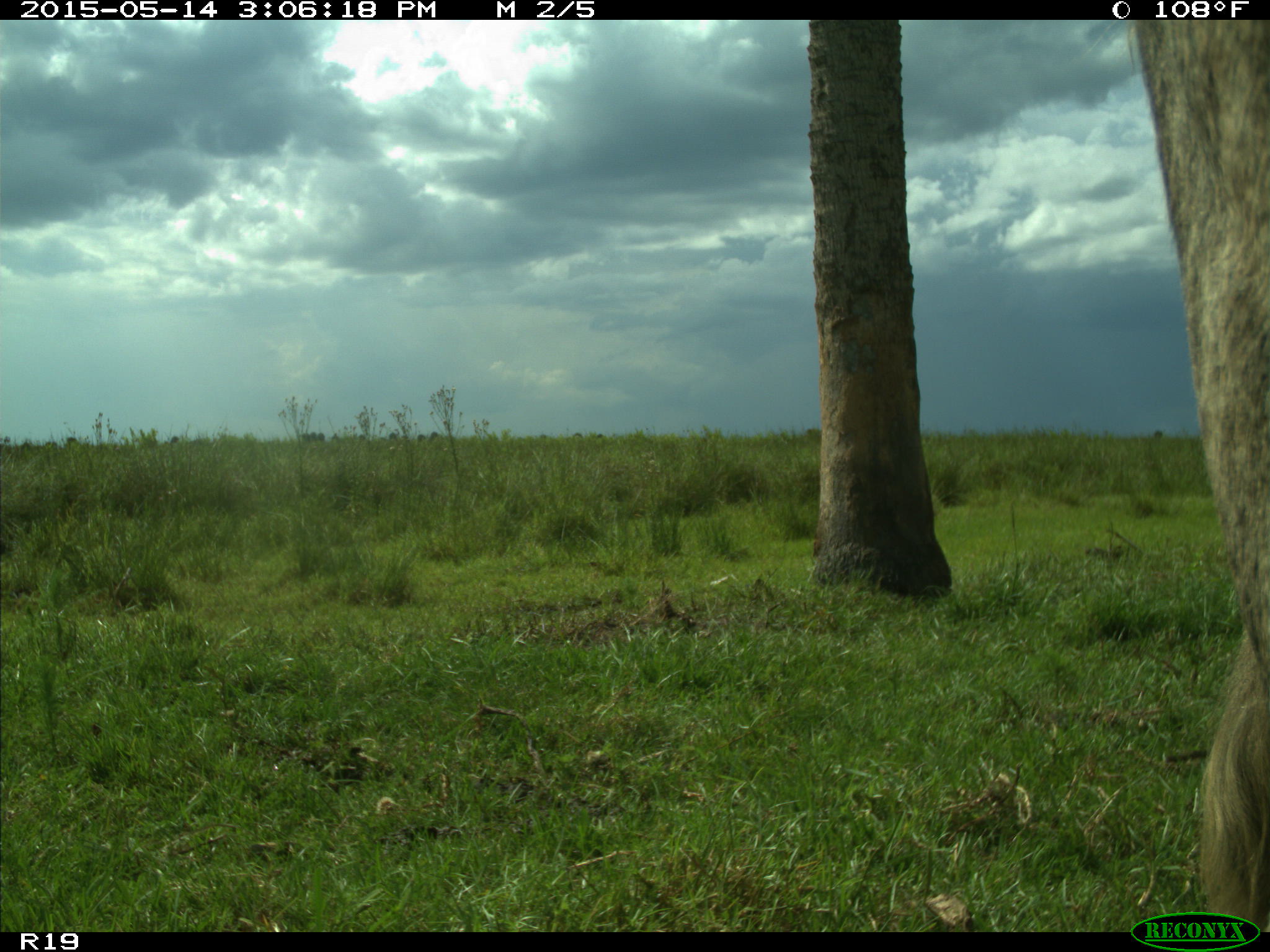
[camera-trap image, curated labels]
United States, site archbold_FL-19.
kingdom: Animalia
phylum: Chordata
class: Mammalia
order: Artiodactyla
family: Bovidae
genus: Bos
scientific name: Bos taurus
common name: domestic cow